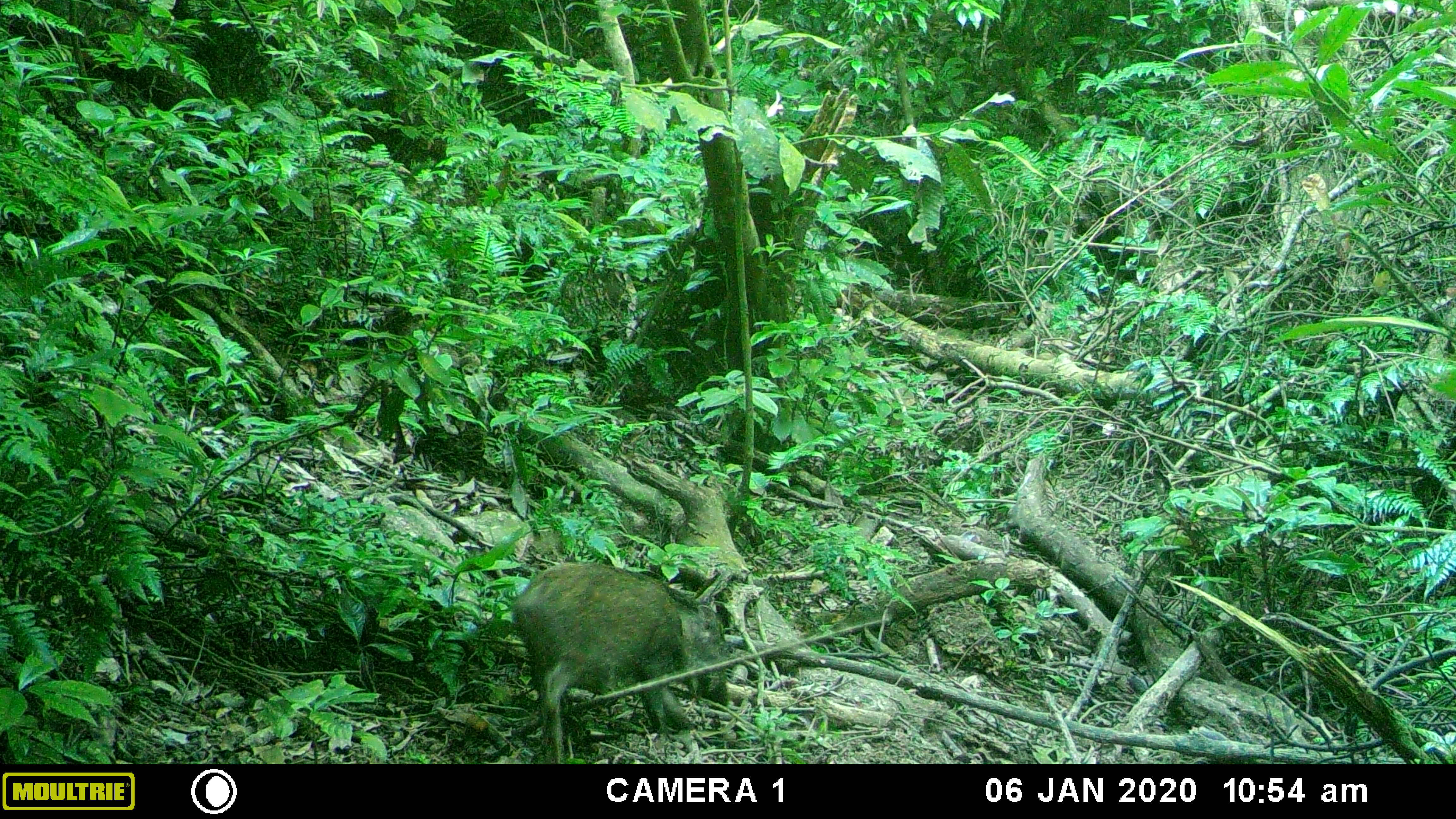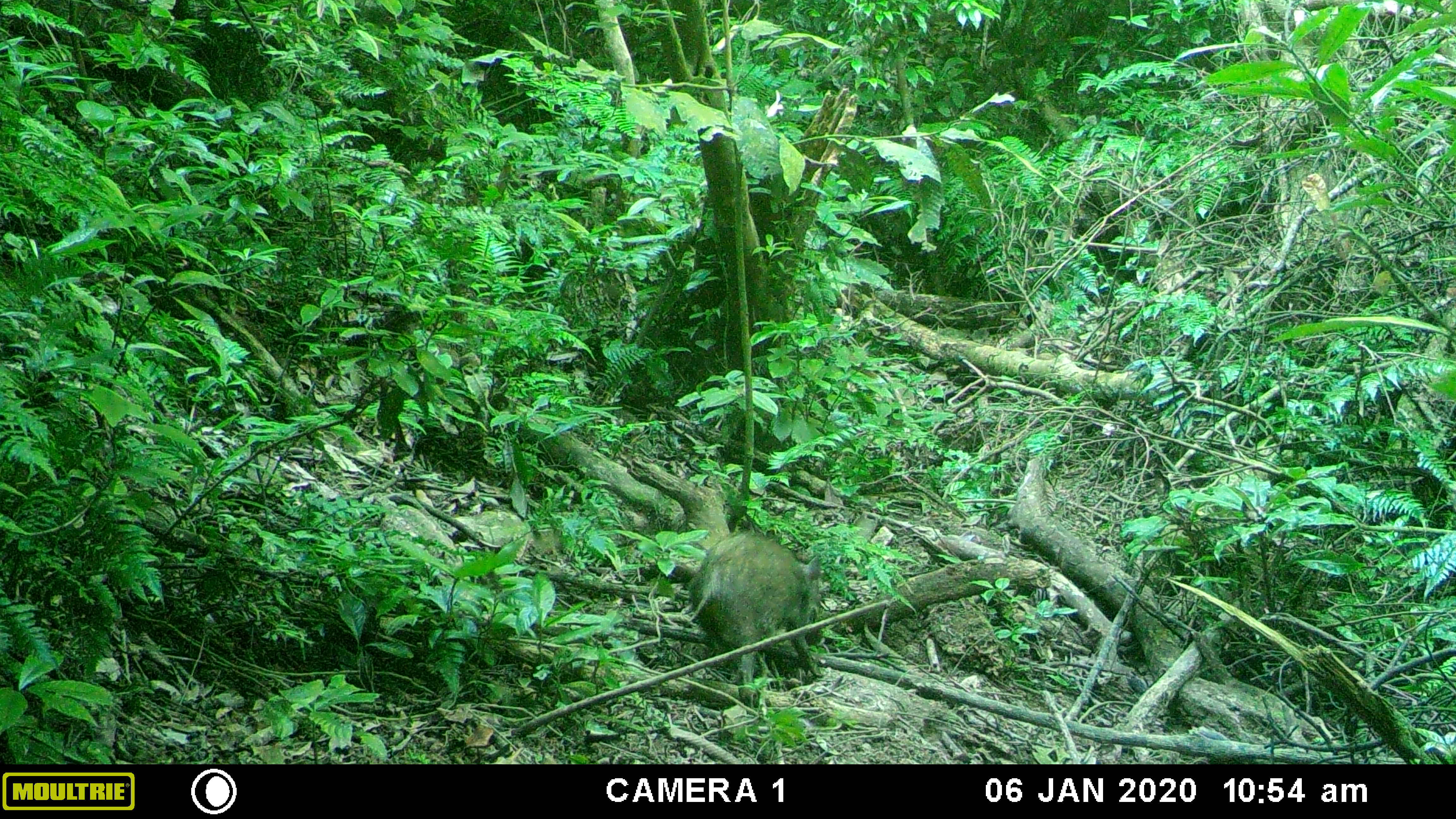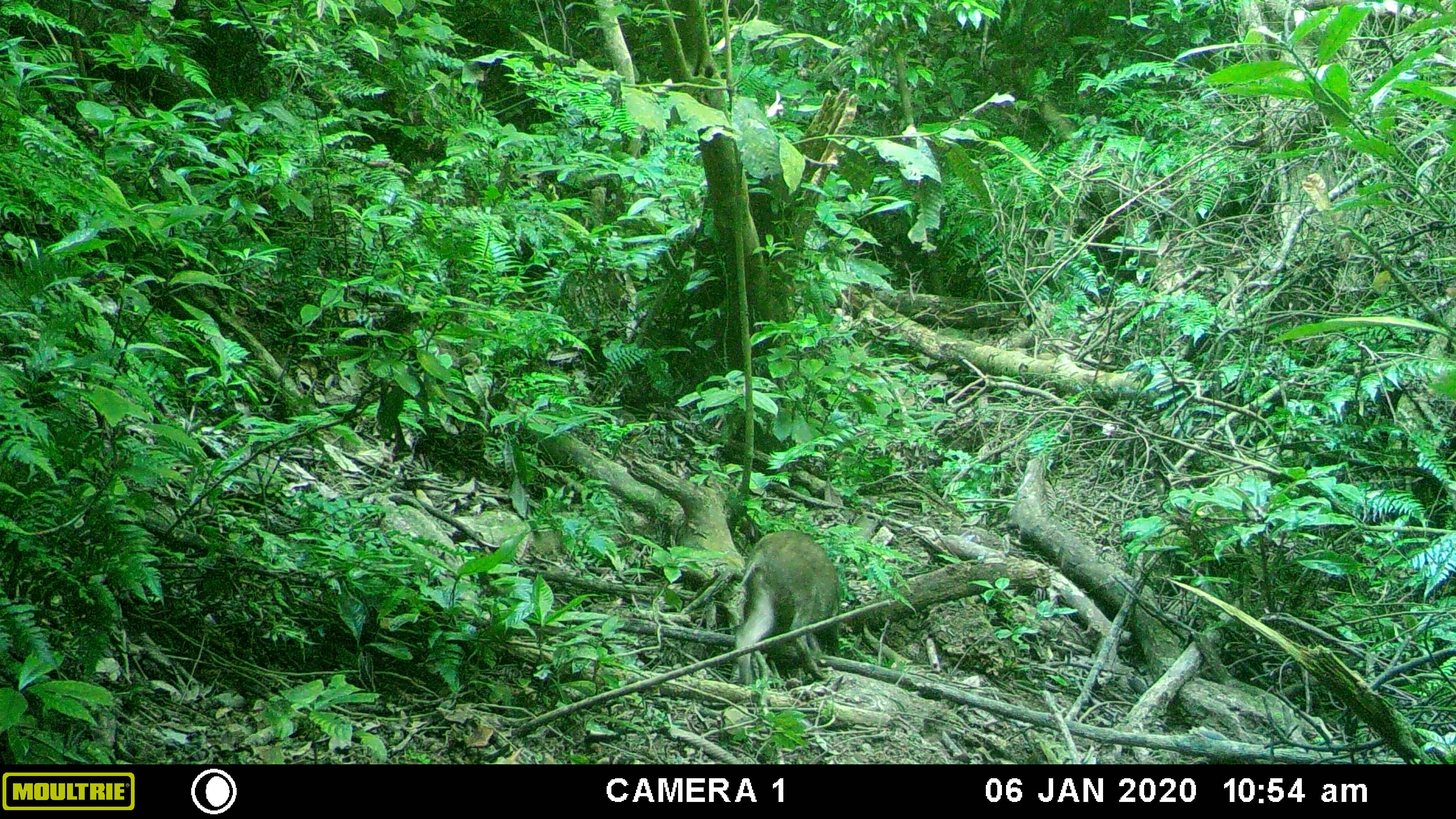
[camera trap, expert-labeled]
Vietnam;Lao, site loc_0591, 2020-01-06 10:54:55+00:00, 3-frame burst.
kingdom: Animalia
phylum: Chordata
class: Mammalia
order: Artiodactyla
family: Suidae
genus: Sus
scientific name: Sus scrofa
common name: eurasian wild pig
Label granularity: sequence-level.